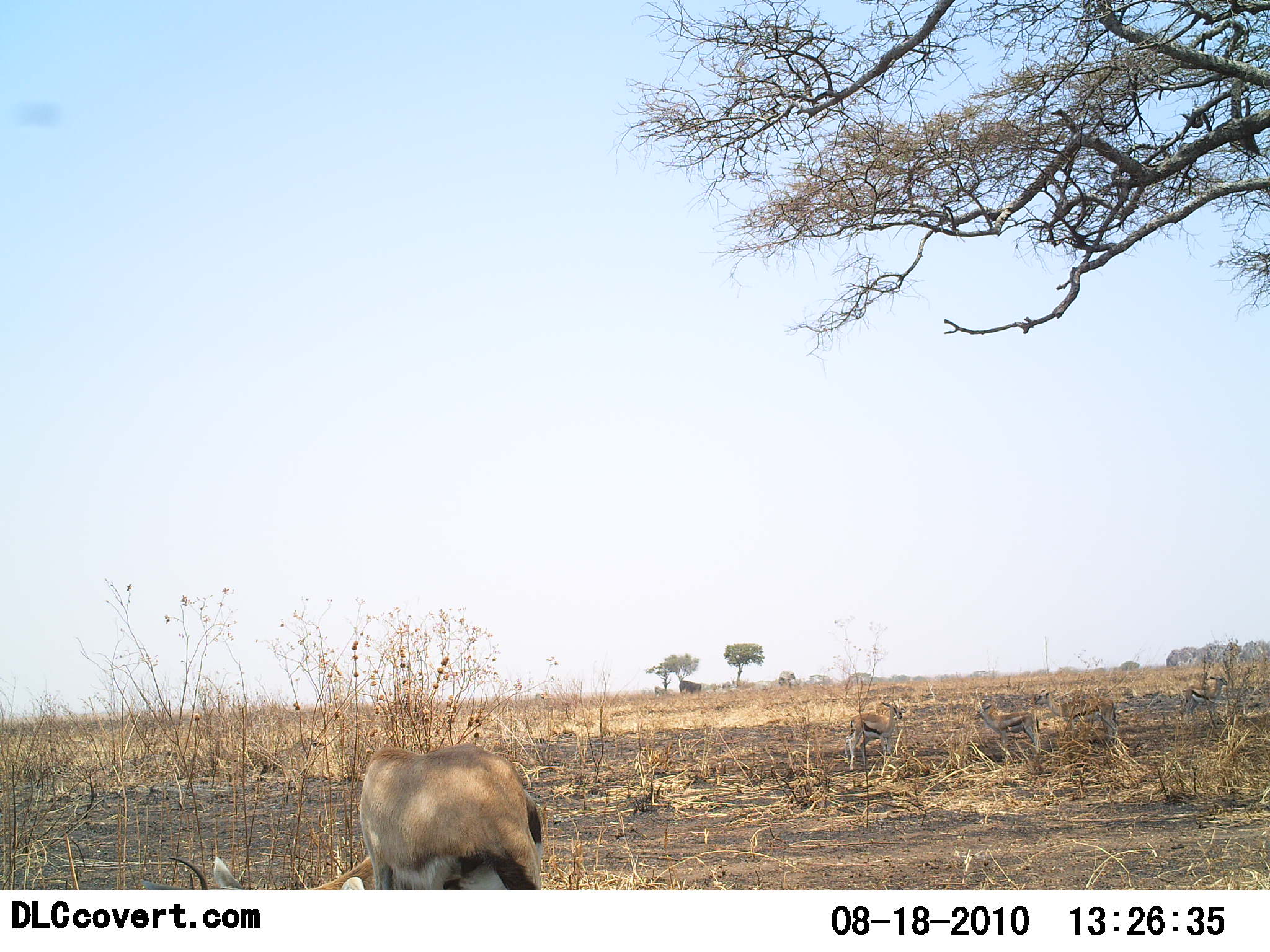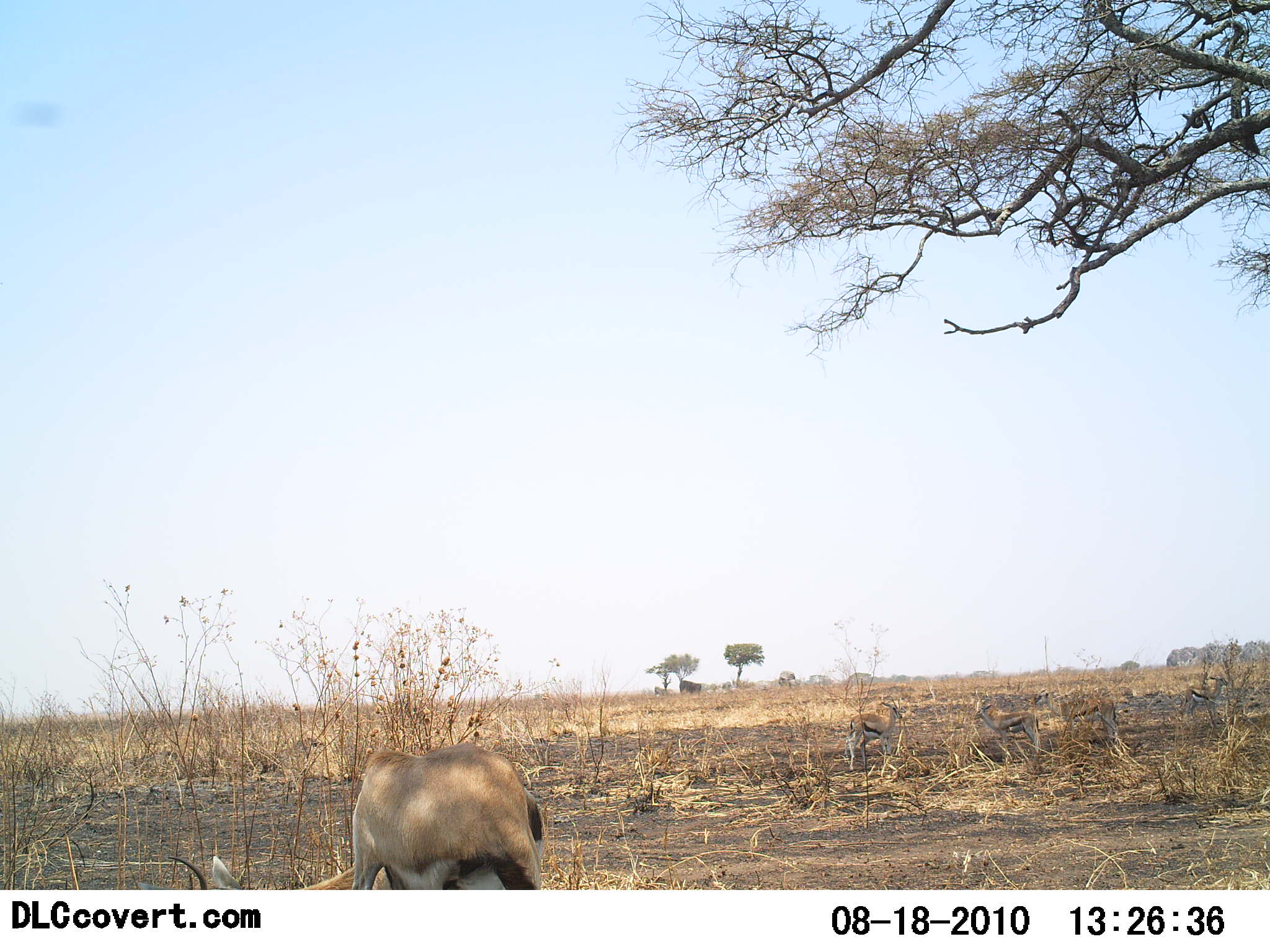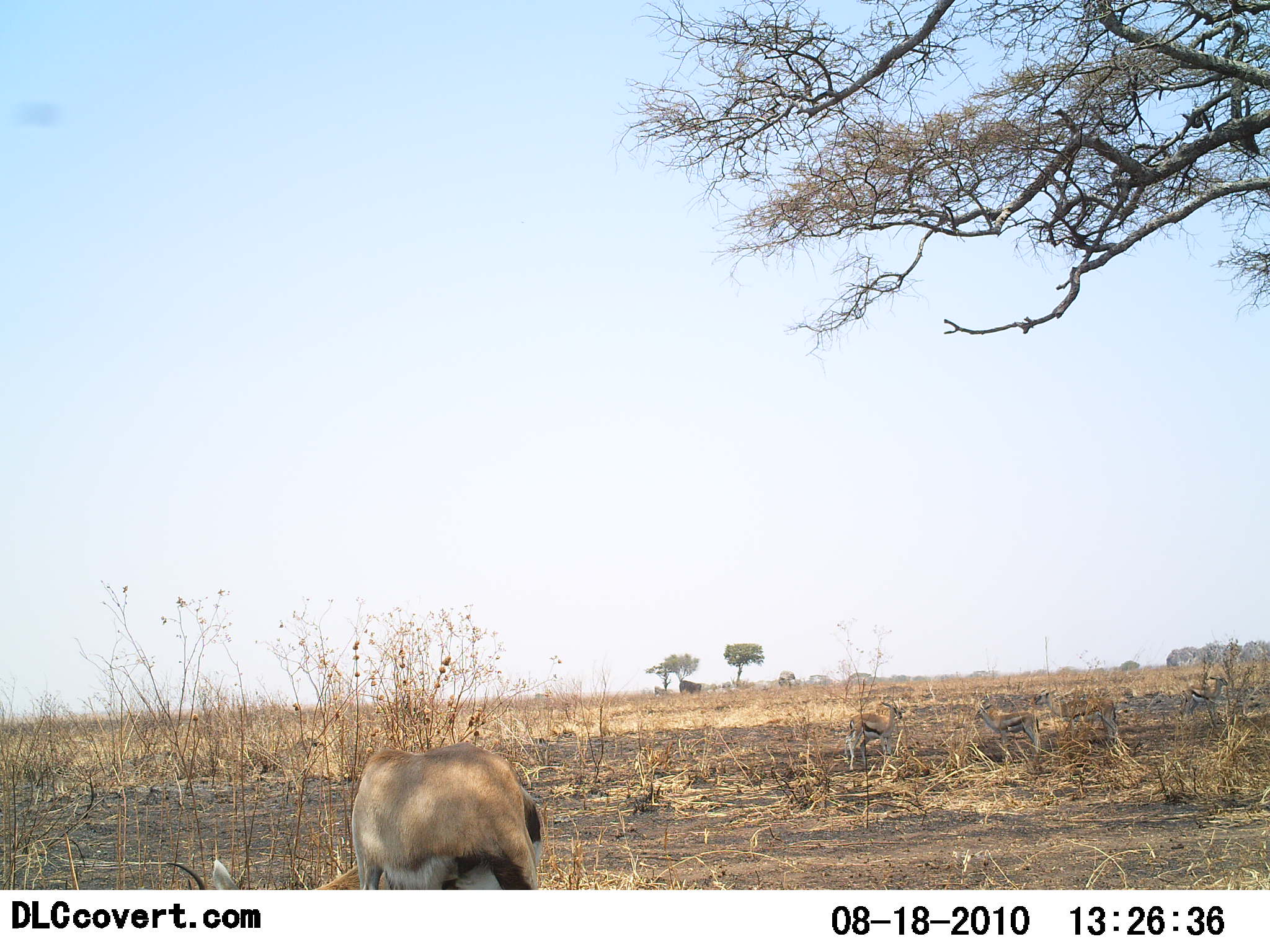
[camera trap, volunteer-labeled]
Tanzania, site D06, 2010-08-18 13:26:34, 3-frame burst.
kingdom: Animalia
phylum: Chordata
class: Mammalia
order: Artiodactyla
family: Bovidae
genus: Eudorcas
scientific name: Eudorcas thomsonii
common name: thomson's gazelle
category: gazellethomsons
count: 1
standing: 62%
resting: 31%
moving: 6%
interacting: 0%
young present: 0%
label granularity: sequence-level